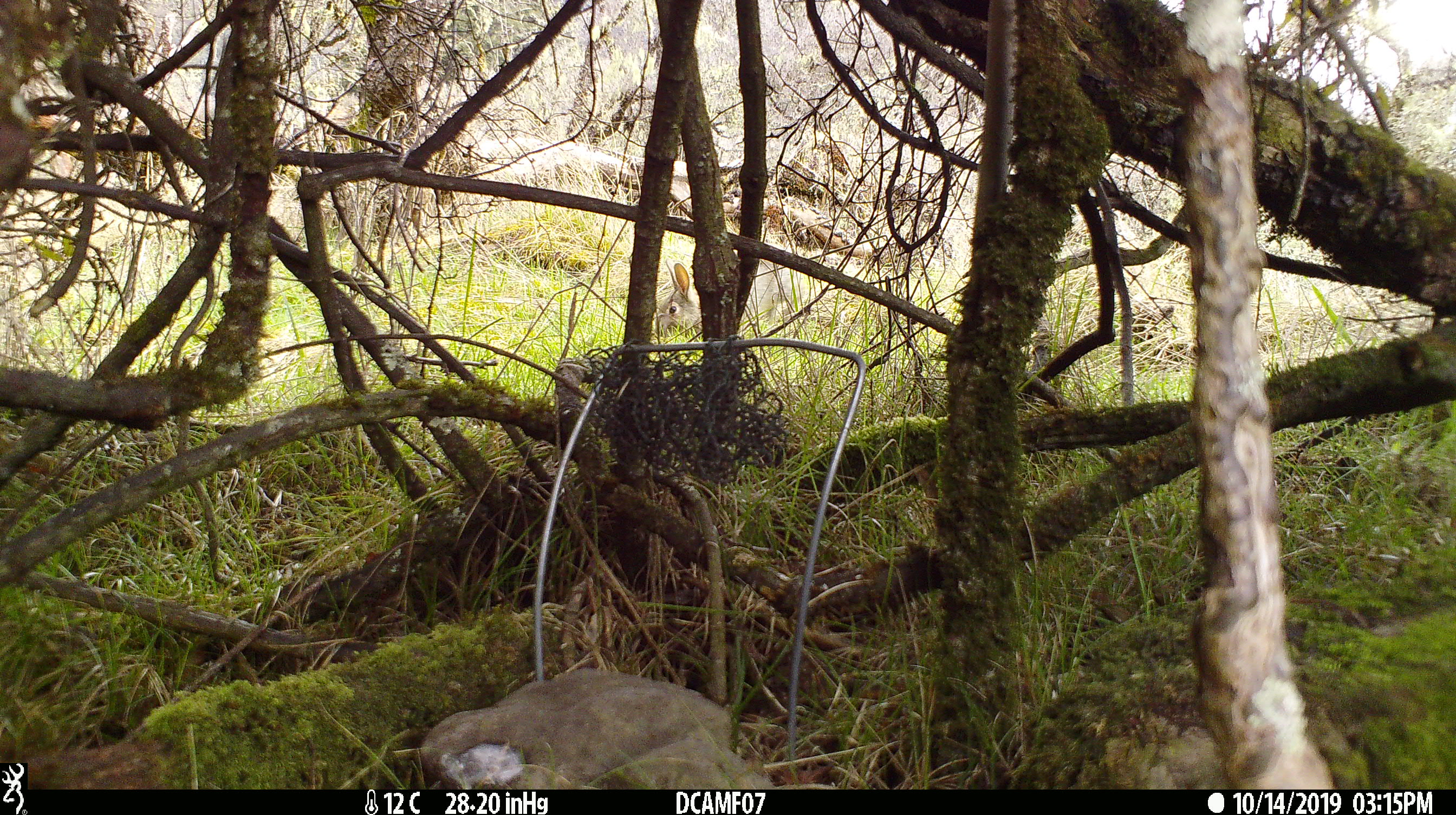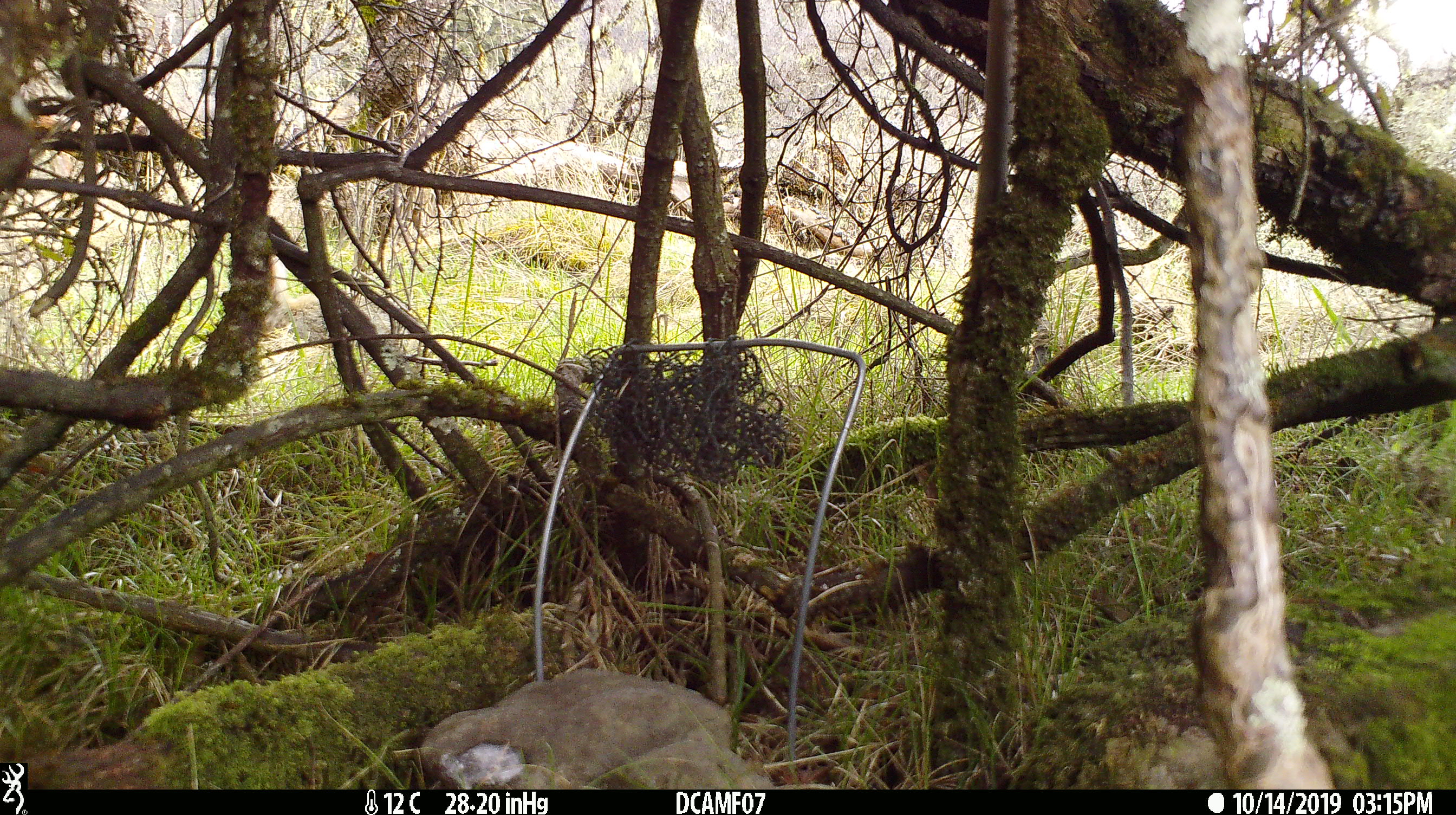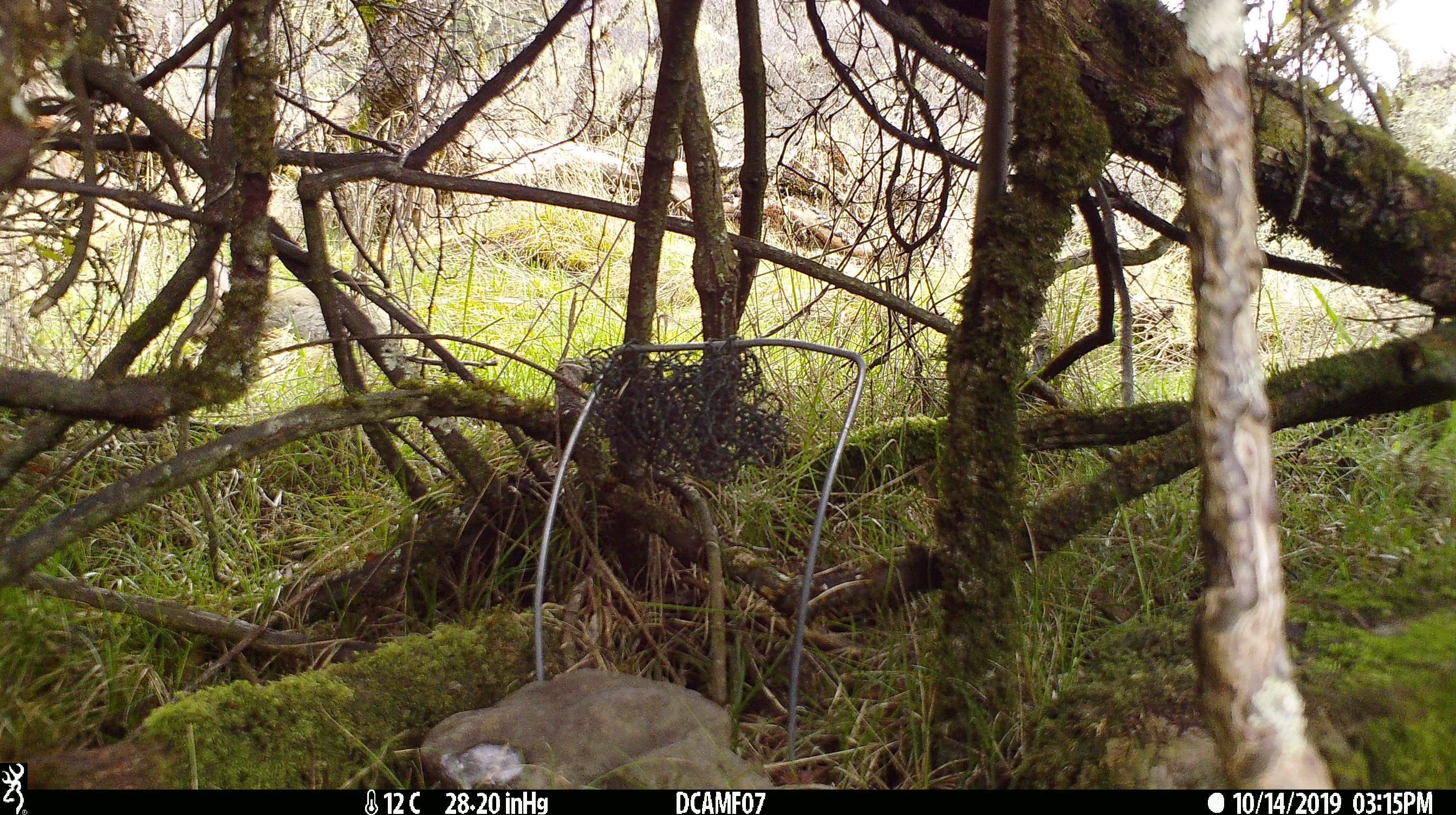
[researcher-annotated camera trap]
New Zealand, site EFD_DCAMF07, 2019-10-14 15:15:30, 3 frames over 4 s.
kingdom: Animalia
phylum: Chordata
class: Mammalia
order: Lagomorpha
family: Leporidae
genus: Oryctolagus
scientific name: Oryctolagus cuniculus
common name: european rabbit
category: rabbit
Rabbit (european rabbit) (Oryctolagus cuniculus).